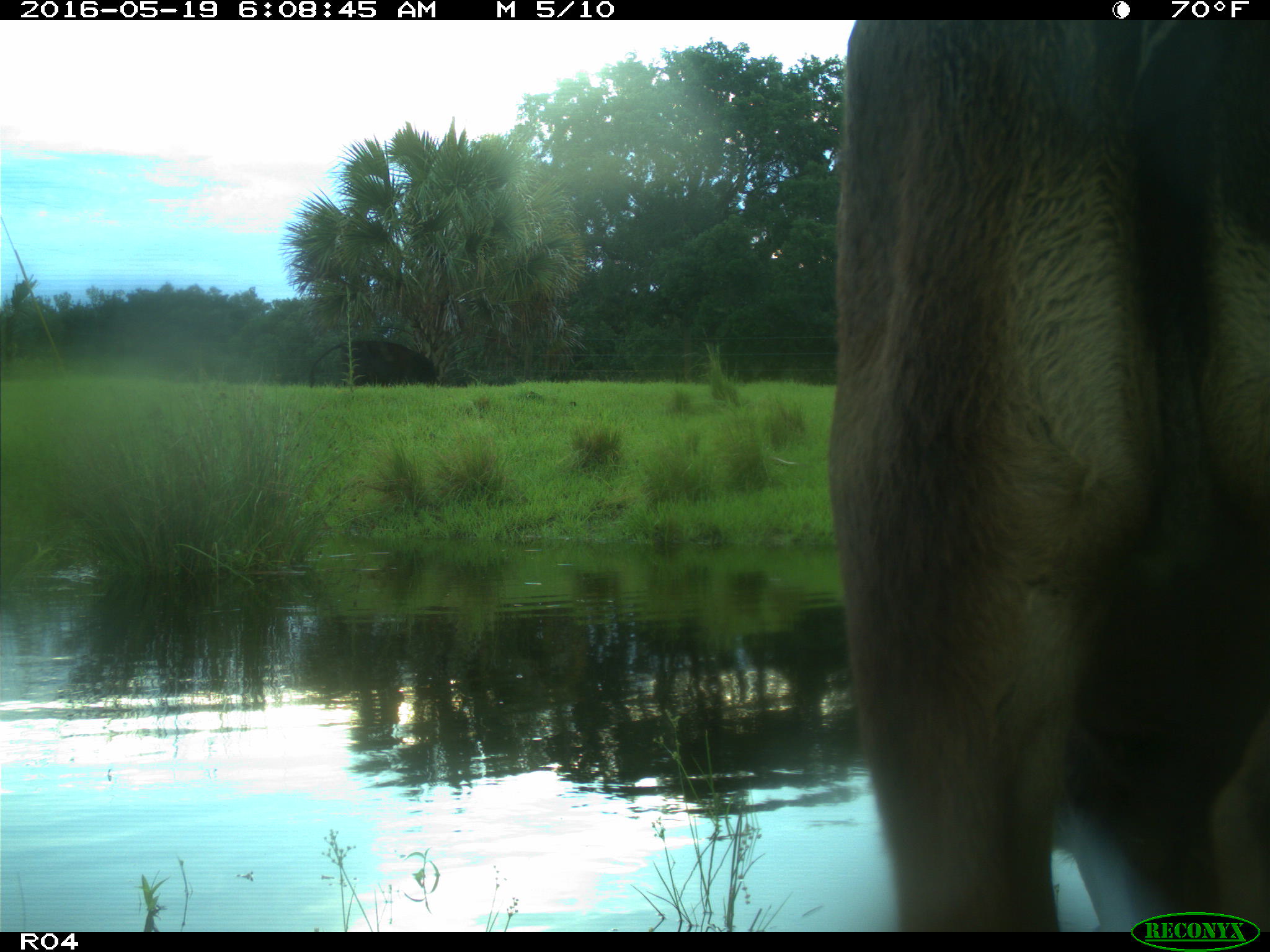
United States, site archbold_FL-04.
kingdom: Animalia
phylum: Chordata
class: Mammalia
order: Artiodactyla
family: Bovidae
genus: Bos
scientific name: Bos taurus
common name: domestic cow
Bos taurus (domestic cow).